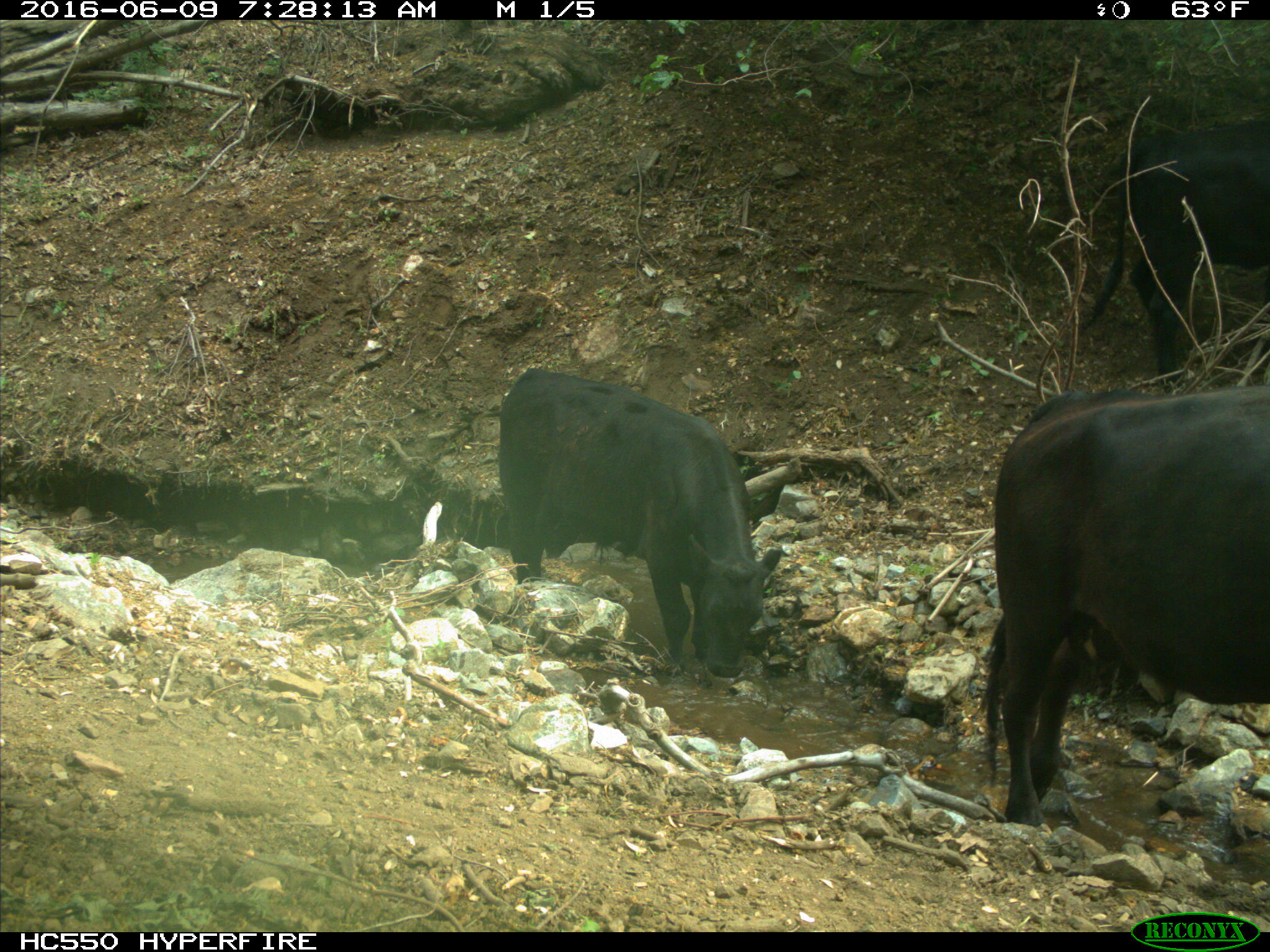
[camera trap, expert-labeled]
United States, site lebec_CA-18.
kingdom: Animalia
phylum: Chordata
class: Mammalia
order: Artiodactyla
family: Bovidae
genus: Bos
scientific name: Bos taurus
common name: domestic cow